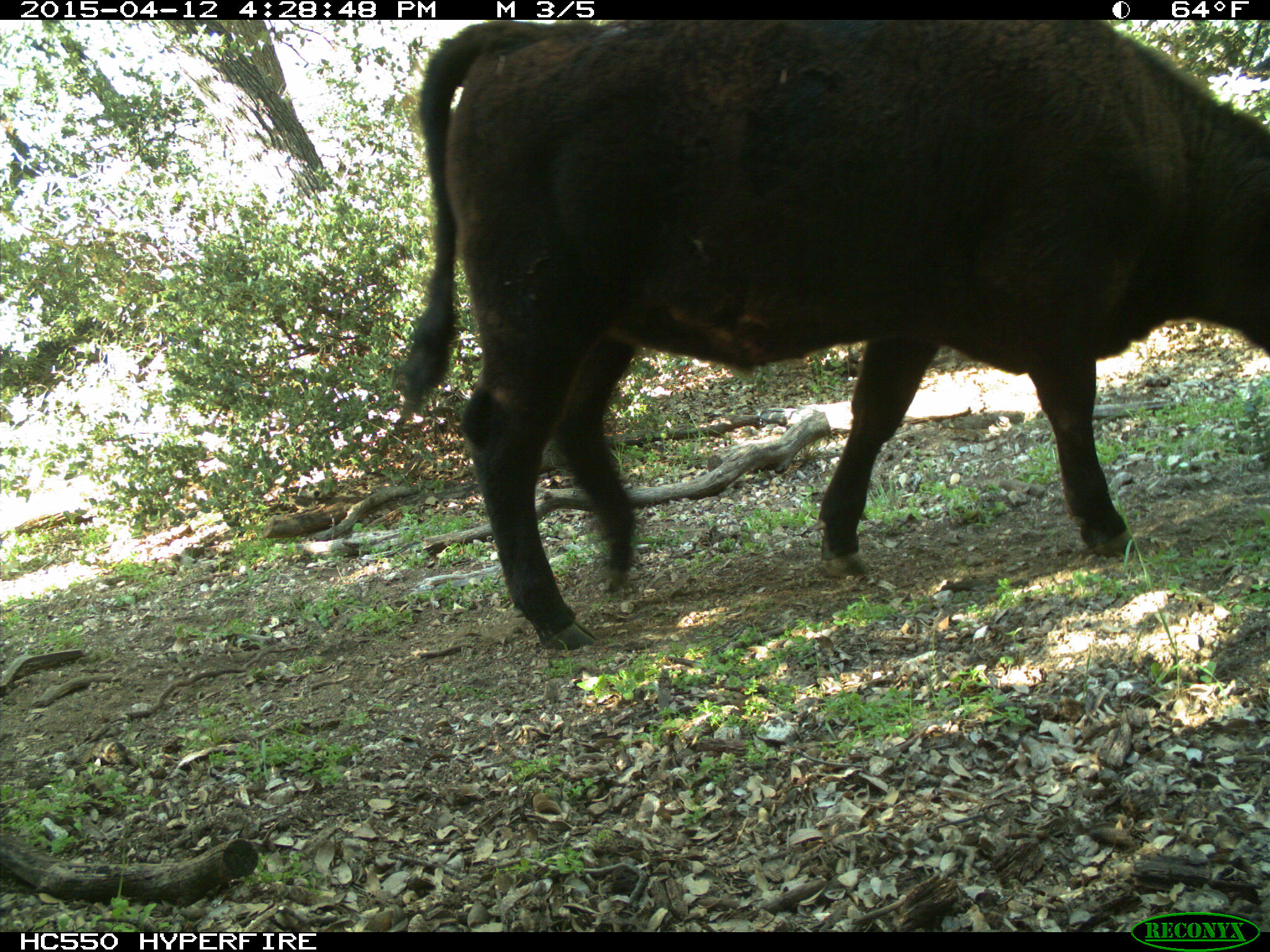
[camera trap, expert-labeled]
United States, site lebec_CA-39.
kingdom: Animalia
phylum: Chordata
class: Mammalia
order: Artiodactyla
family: Bovidae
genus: Bos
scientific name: Bos taurus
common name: domestic cow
Bos taurus (domestic cow).